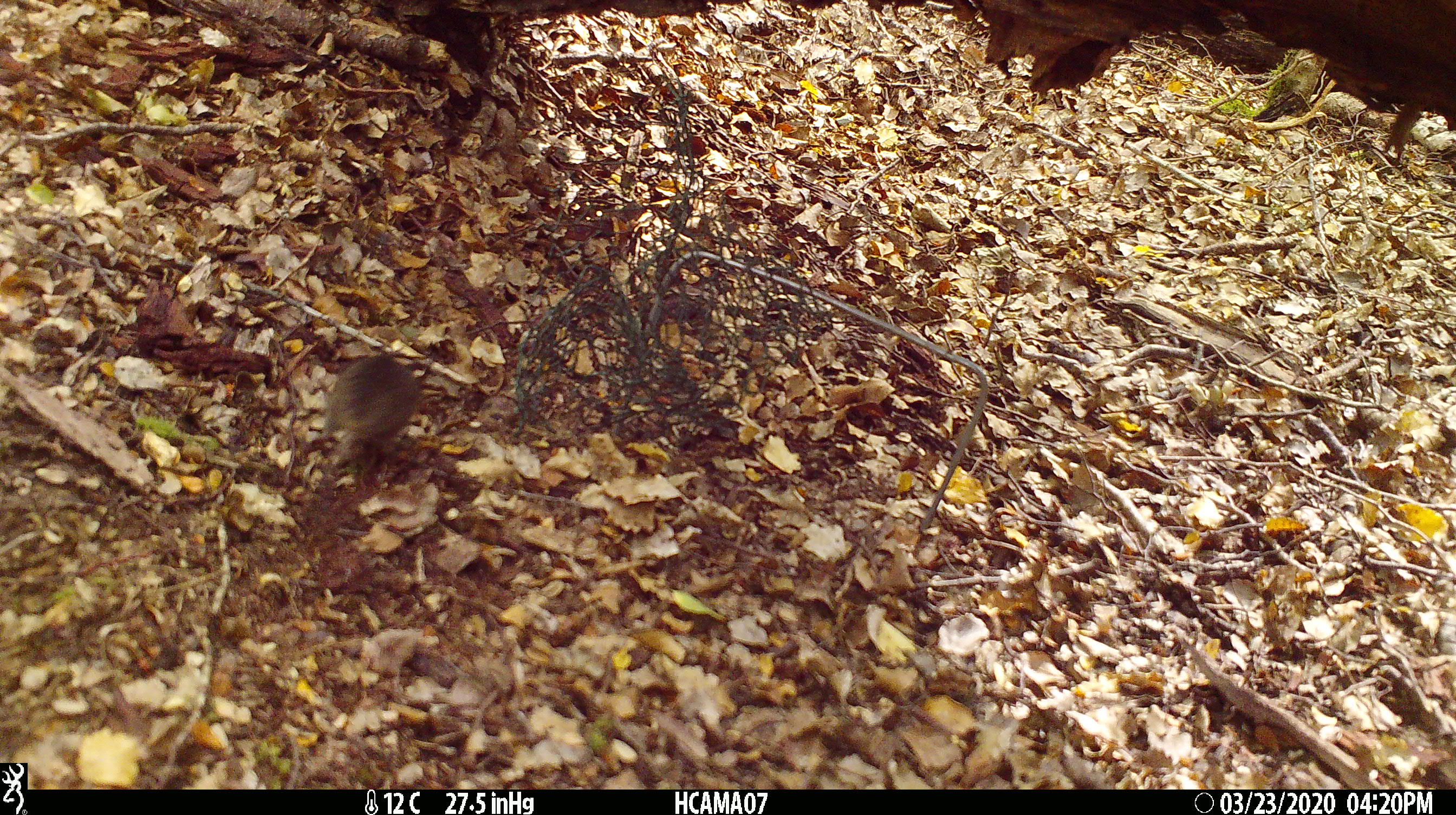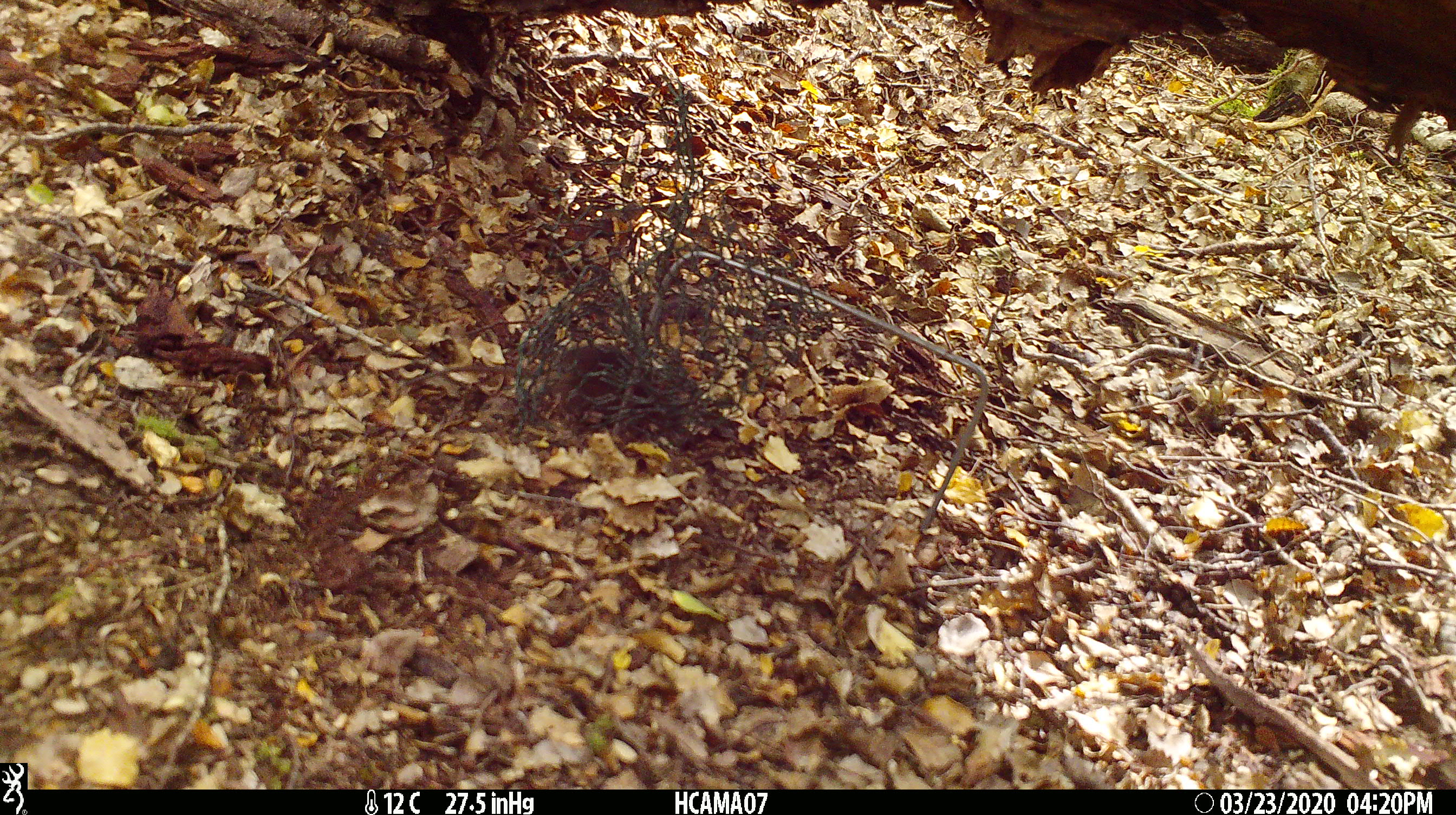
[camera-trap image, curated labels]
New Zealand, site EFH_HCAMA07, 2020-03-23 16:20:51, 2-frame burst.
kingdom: Animalia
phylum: Chordata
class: Mammalia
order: Rodentia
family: Muridae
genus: Mus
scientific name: Mus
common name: mouse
Mouse (Mus).